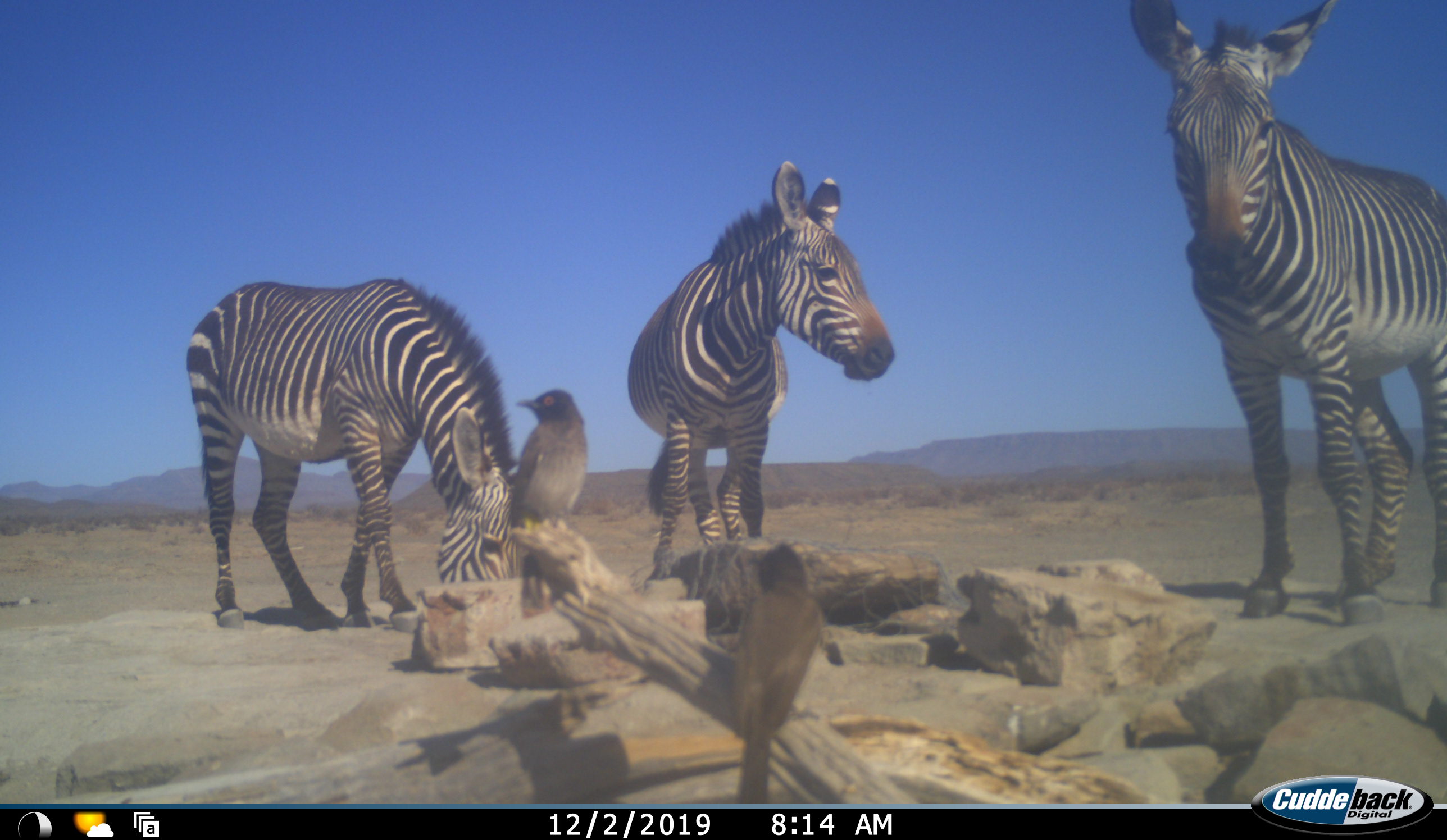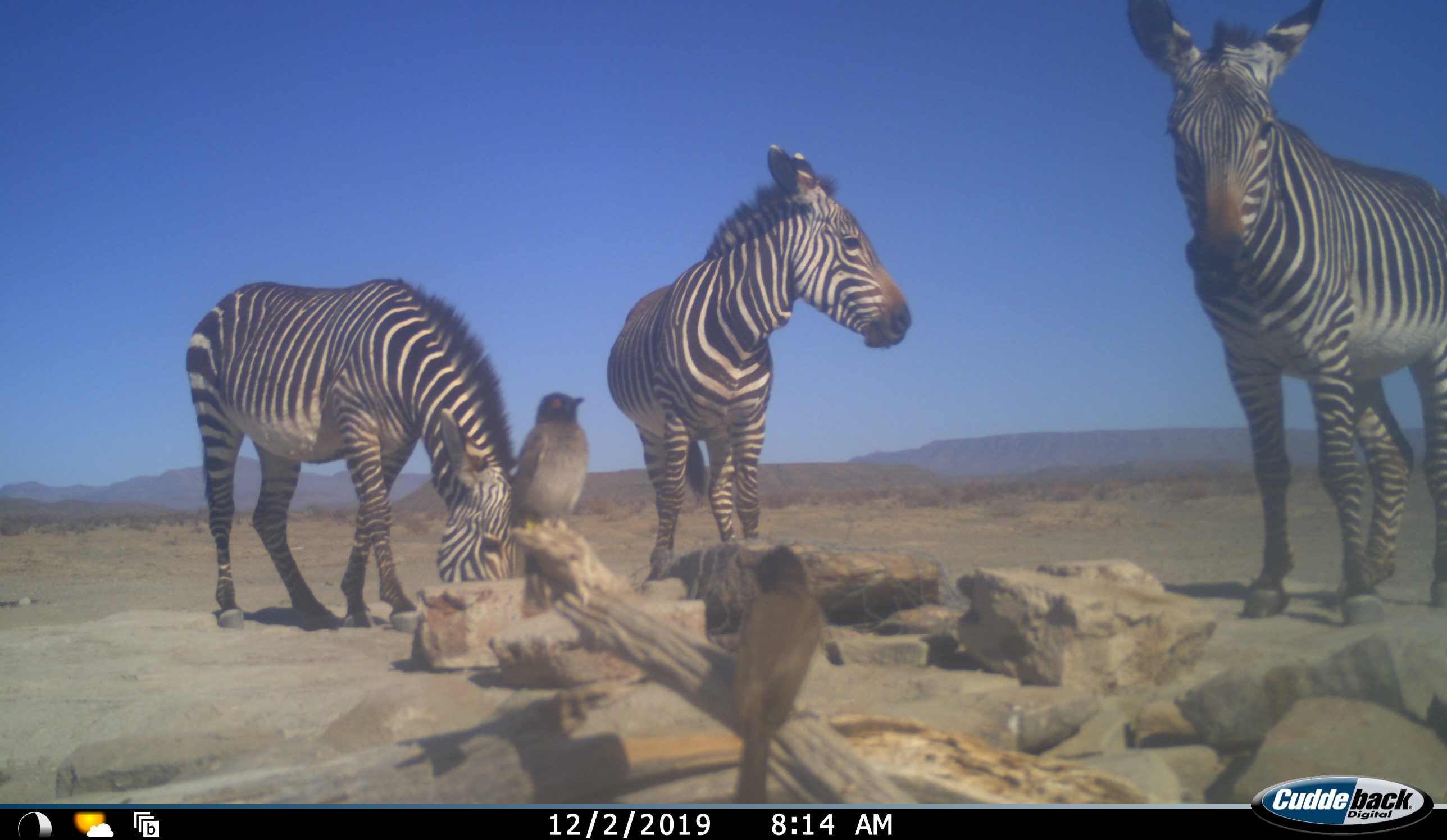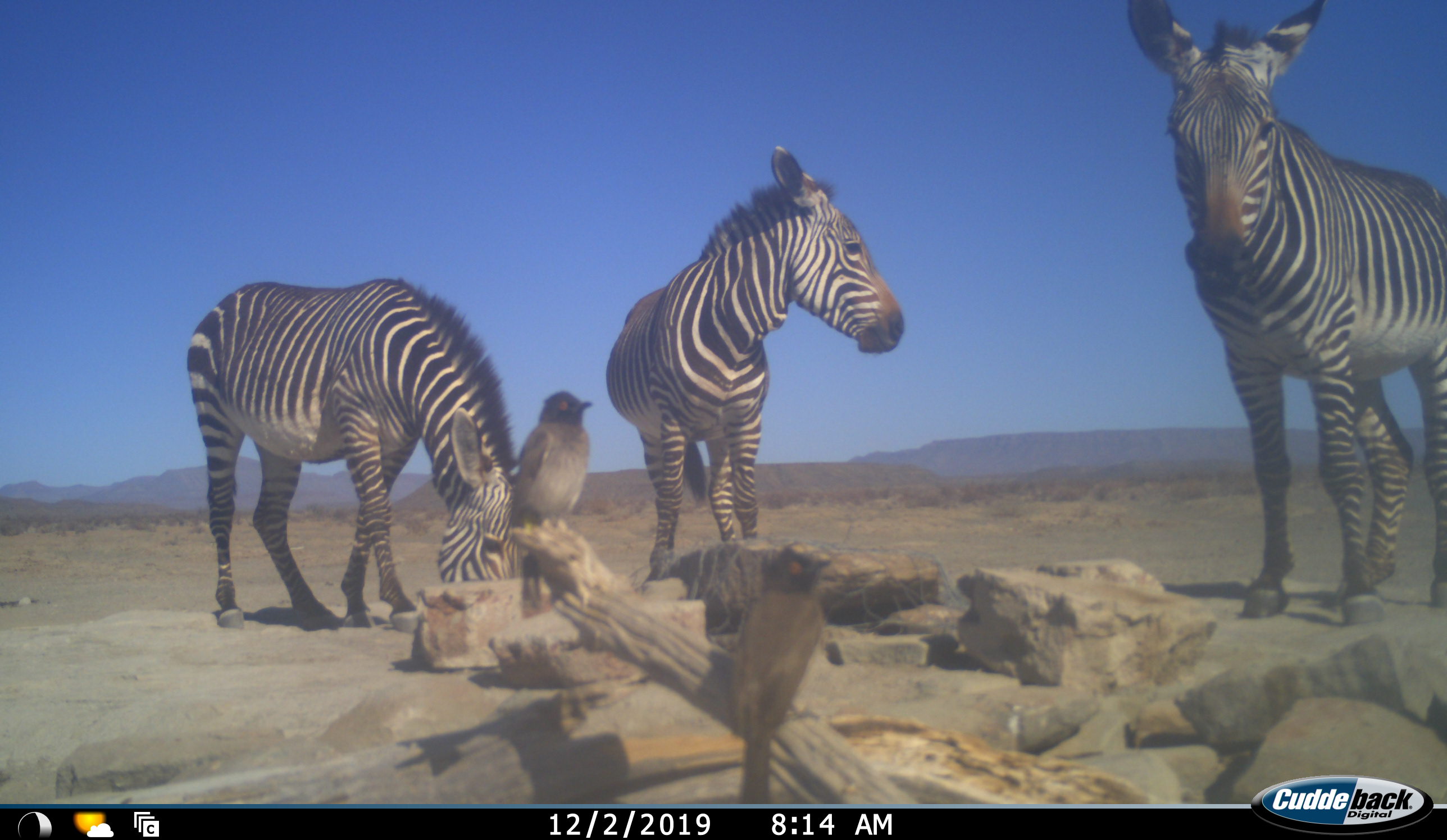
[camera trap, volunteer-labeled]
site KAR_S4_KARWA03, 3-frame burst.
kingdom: Animalia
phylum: Chordata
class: Aves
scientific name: Aves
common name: bird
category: birdother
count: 2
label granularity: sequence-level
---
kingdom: Animalia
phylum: Chordata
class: Mammalia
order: Perissodactyla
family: Equidae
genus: Equus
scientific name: Equus zebra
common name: mountain zebra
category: zebramountain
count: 3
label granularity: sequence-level